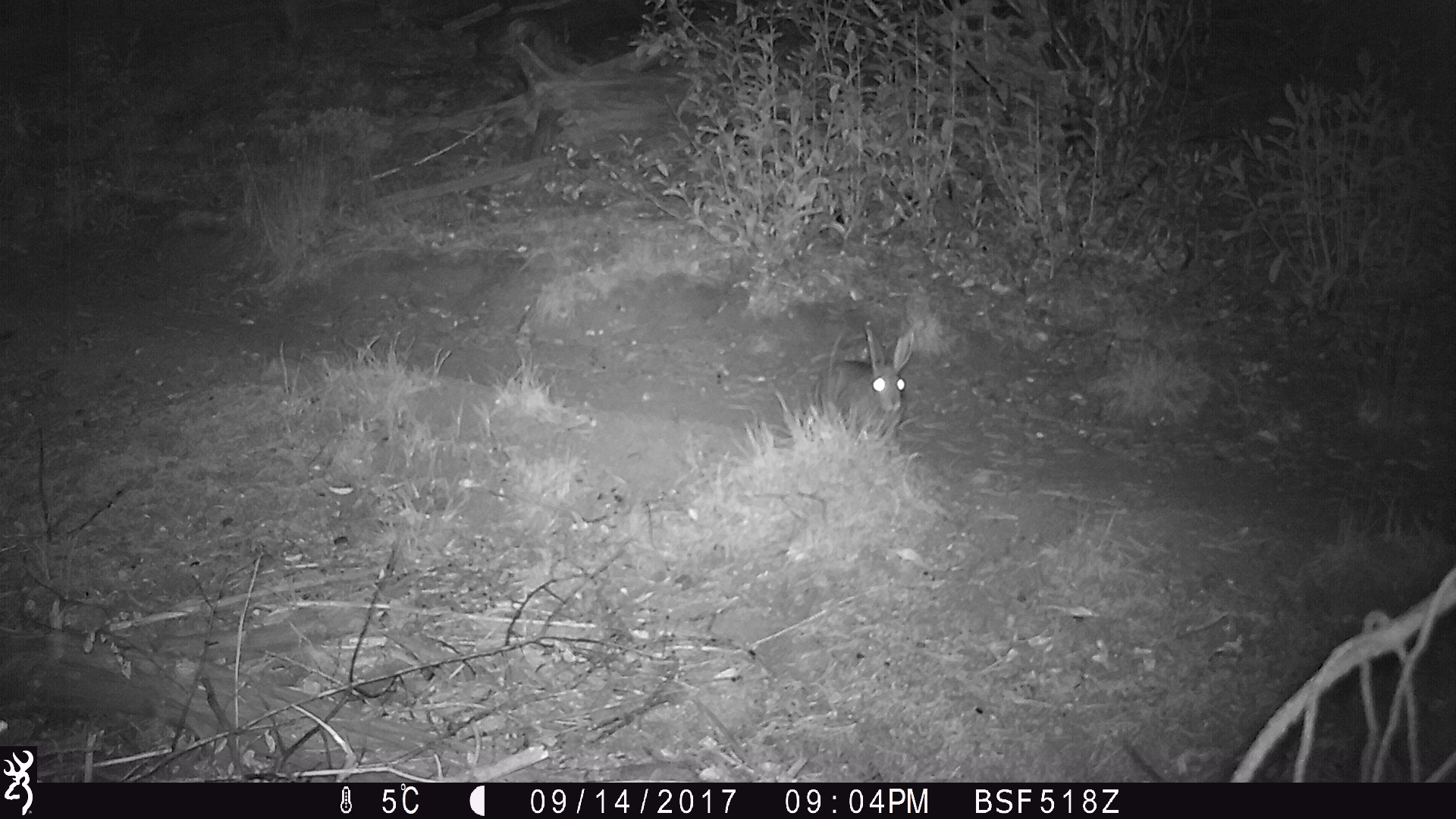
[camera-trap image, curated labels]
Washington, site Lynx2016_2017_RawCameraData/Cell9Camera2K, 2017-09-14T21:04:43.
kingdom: Animalia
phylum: Chordata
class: Mammalia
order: Lagomorpha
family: Leporidae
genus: Lepus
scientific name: Lepus americanus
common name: snowshoe hare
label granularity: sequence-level